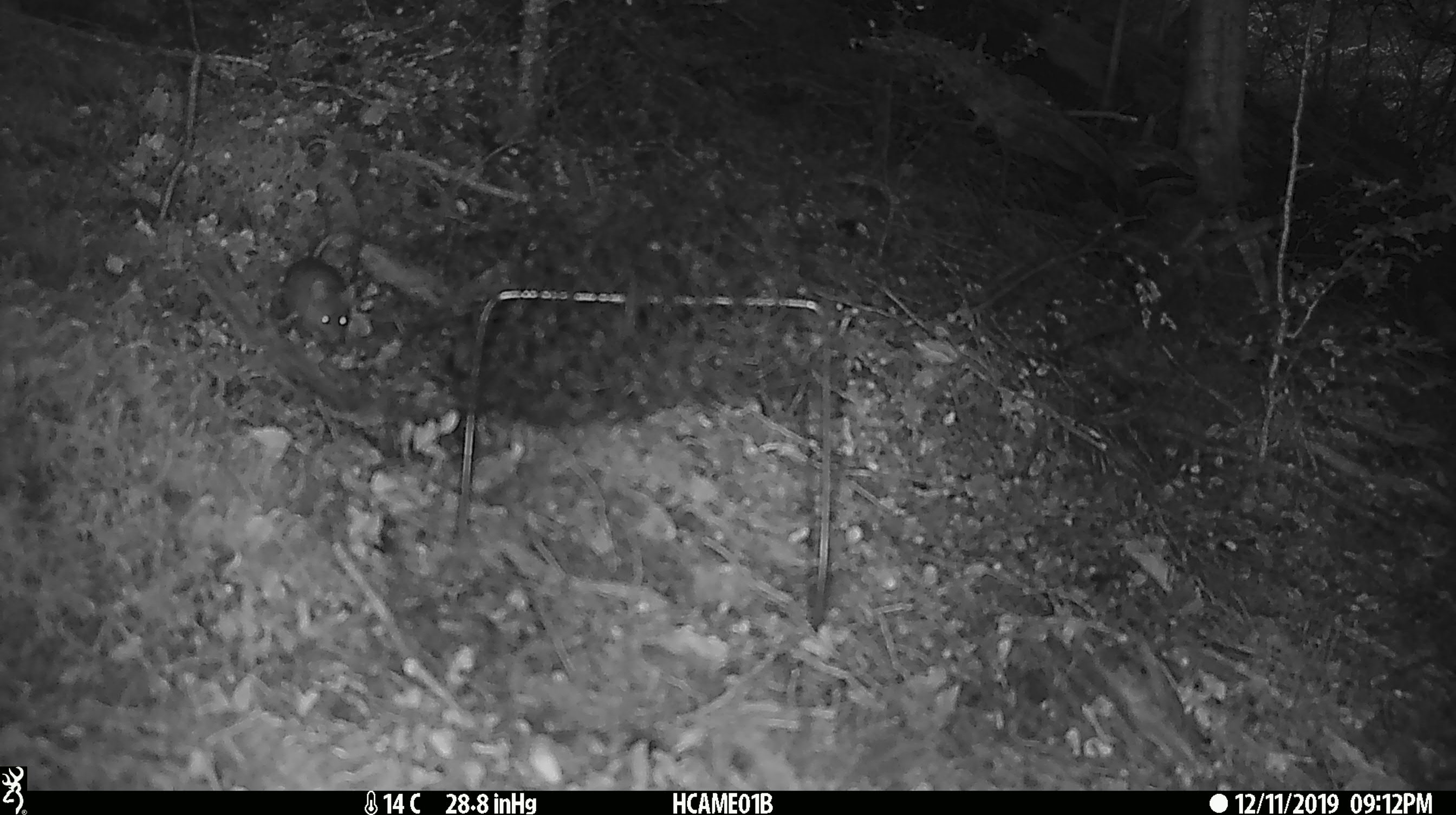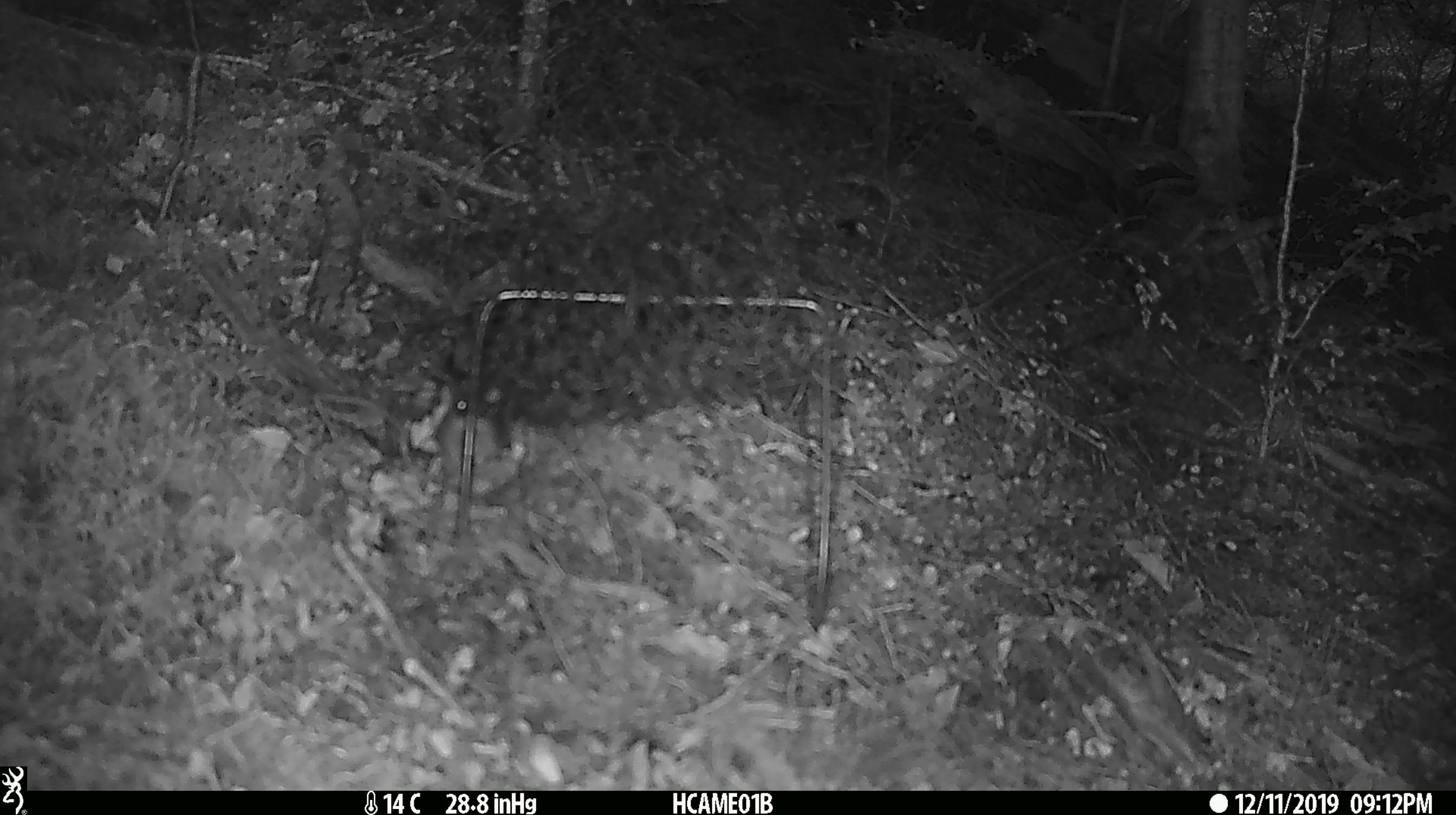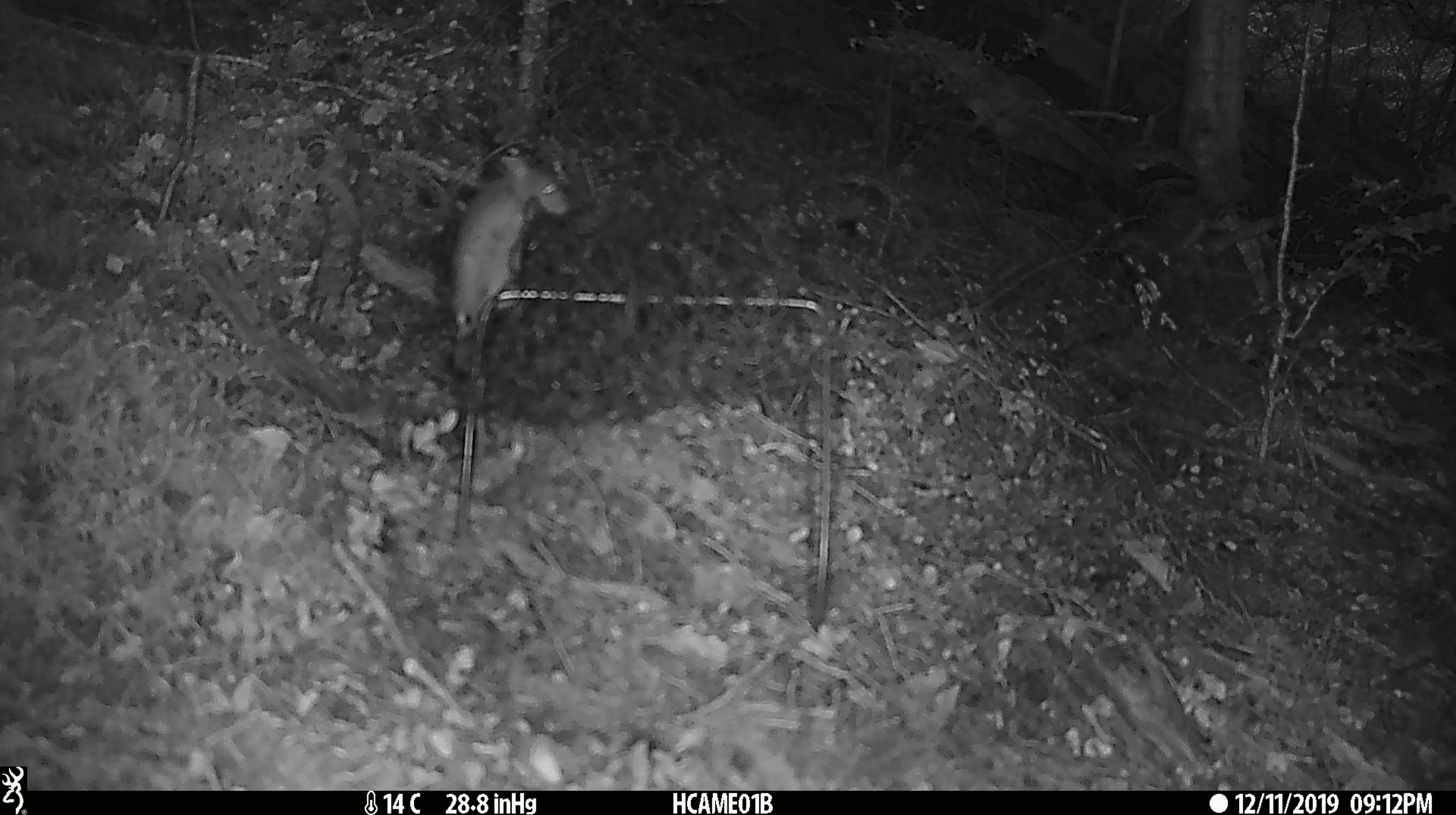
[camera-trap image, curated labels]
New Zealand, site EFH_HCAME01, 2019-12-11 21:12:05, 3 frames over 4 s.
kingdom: Animalia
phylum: Chordata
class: Mammalia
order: Rodentia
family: Muridae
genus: Mus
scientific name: Mus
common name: mouse